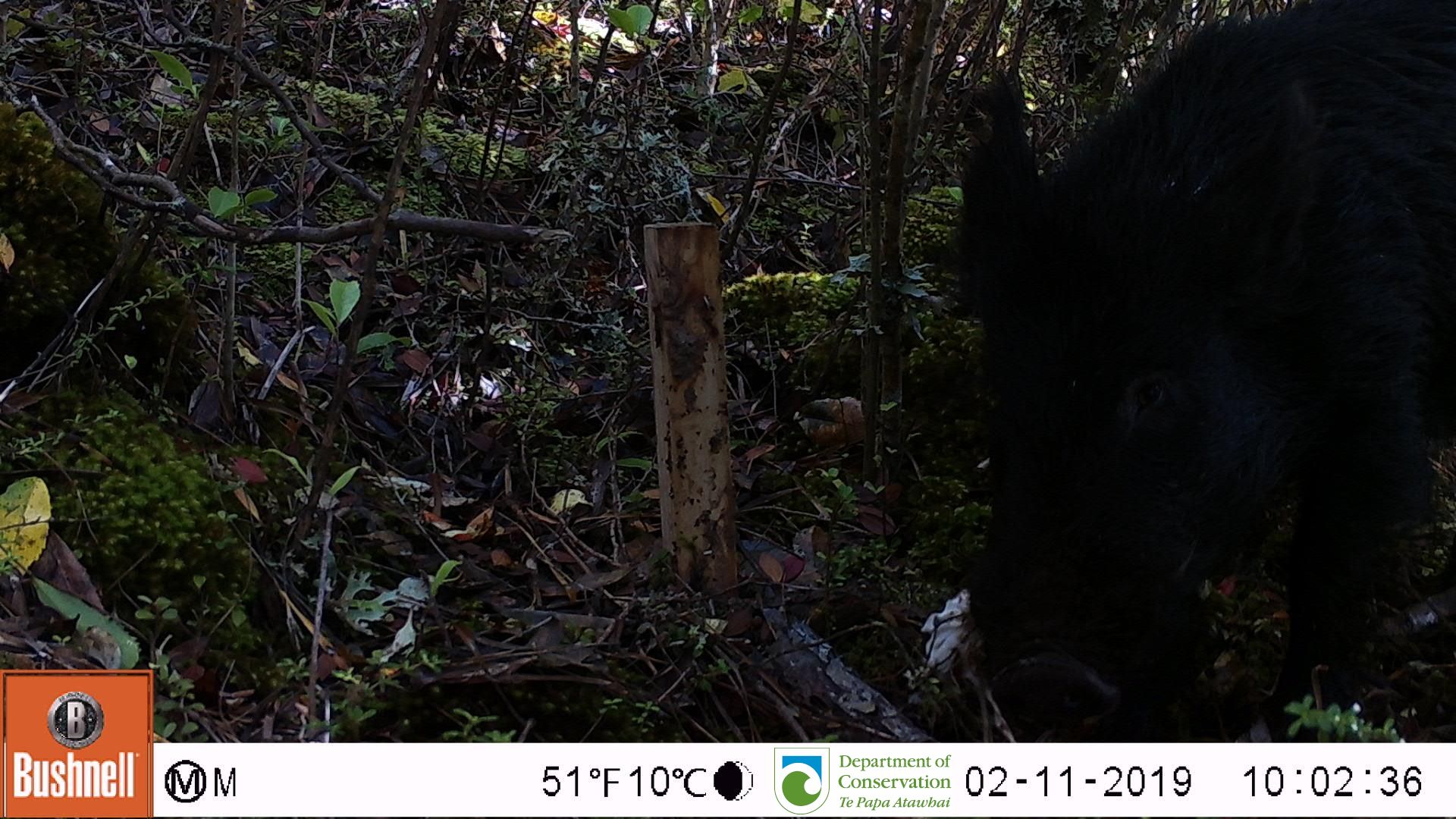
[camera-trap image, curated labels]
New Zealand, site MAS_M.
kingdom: Animalia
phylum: Chordata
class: Mammalia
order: Artiodactyla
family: Suidae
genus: Sus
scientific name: Sus scrofa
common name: pig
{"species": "pig (Sus scrofa)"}